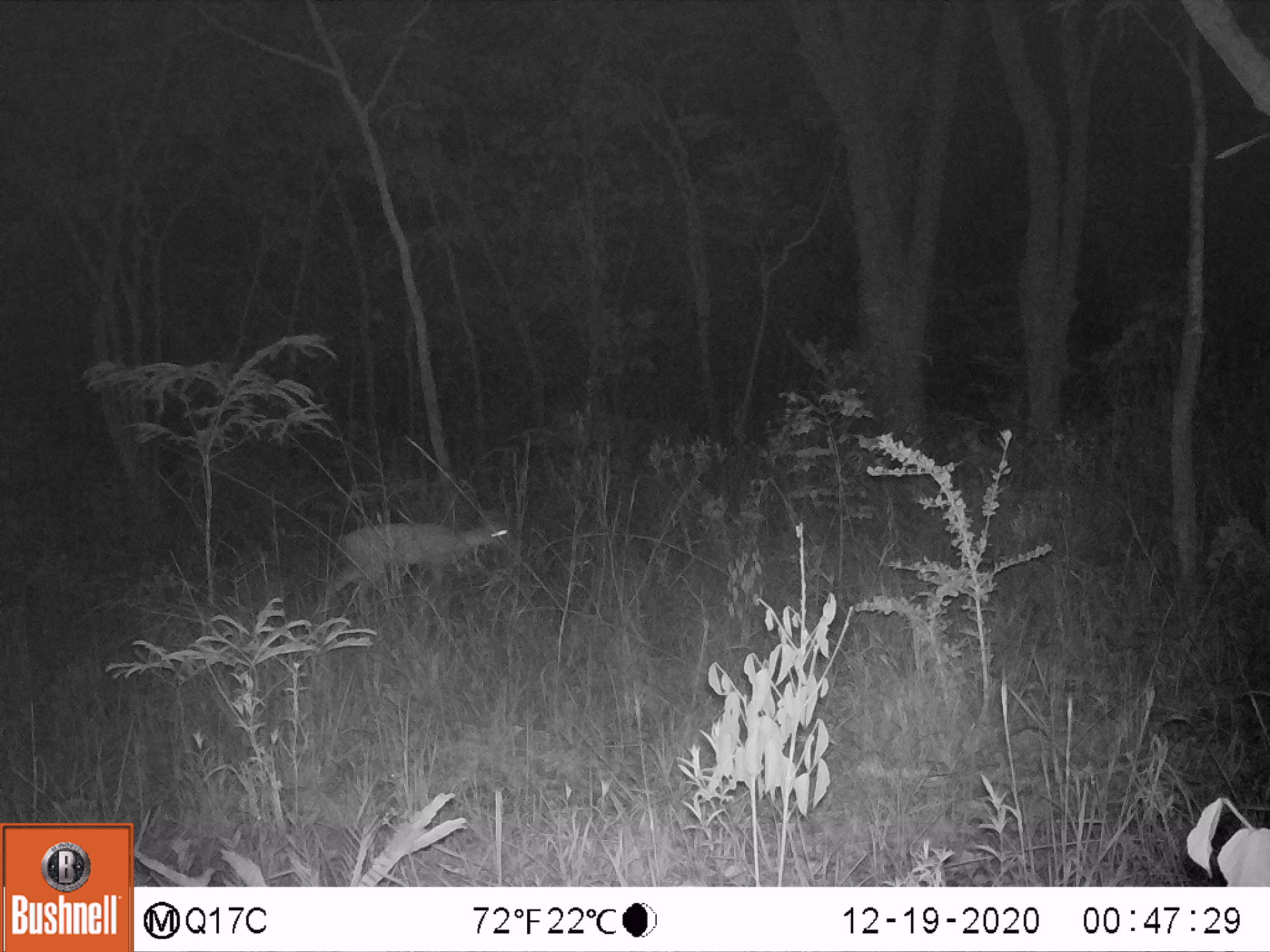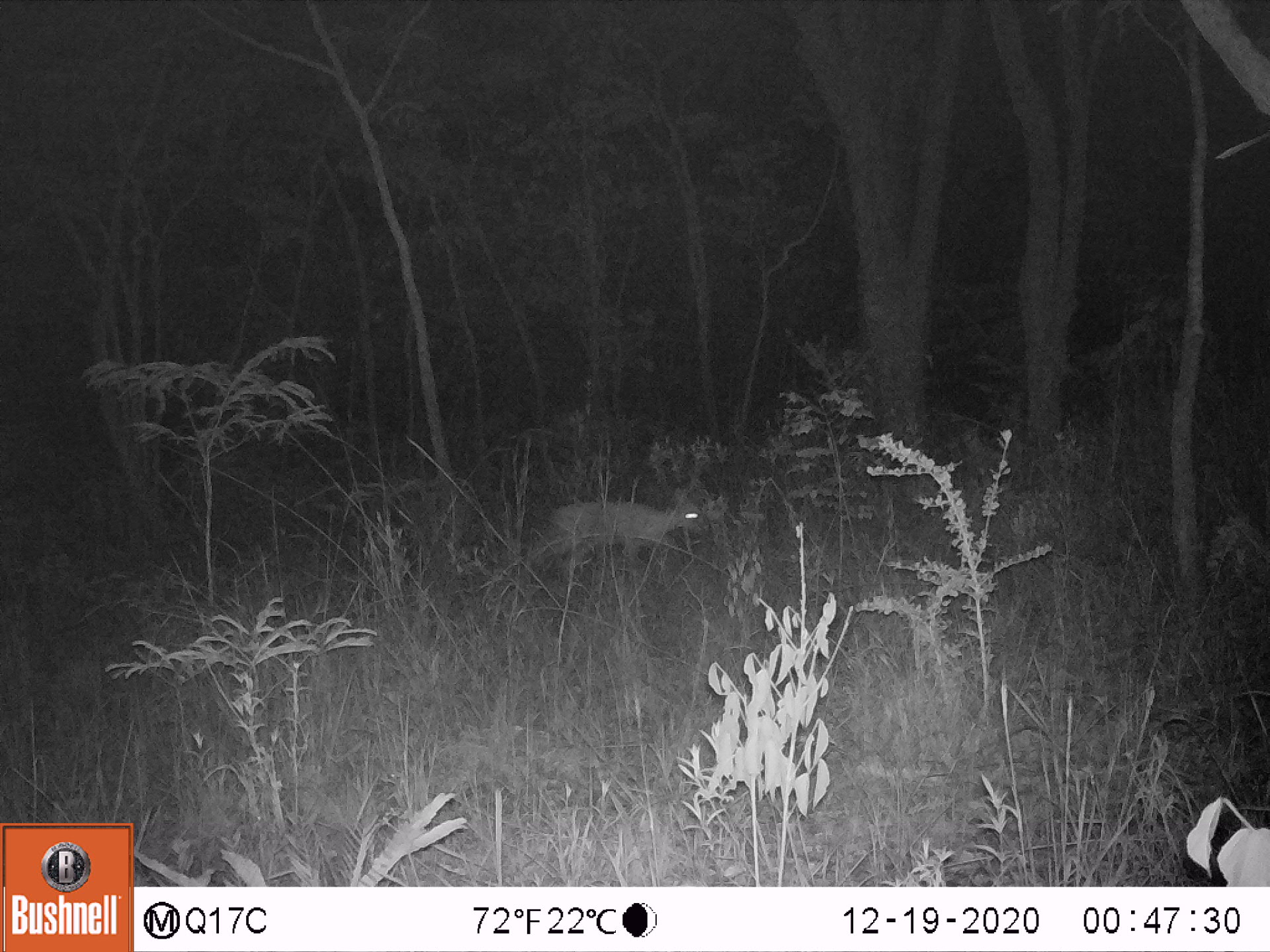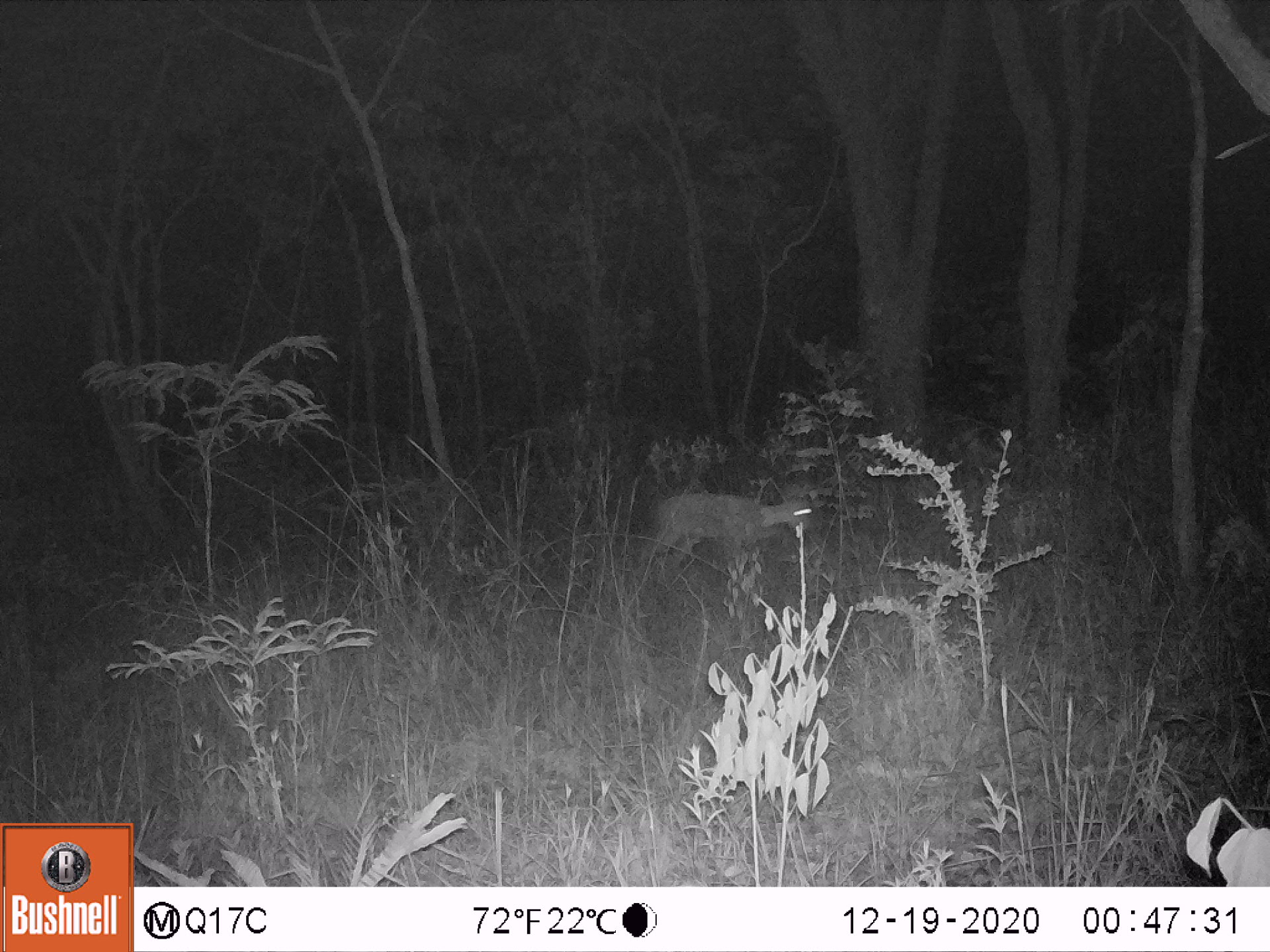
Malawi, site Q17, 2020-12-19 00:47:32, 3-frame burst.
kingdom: Animalia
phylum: Chordata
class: Mammalia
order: Artiodactyla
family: Bovidae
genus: Sylvicapra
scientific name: Sylvicapra grimmia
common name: common duiker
Common duiker (Sylvicapra grimmia), count 1.